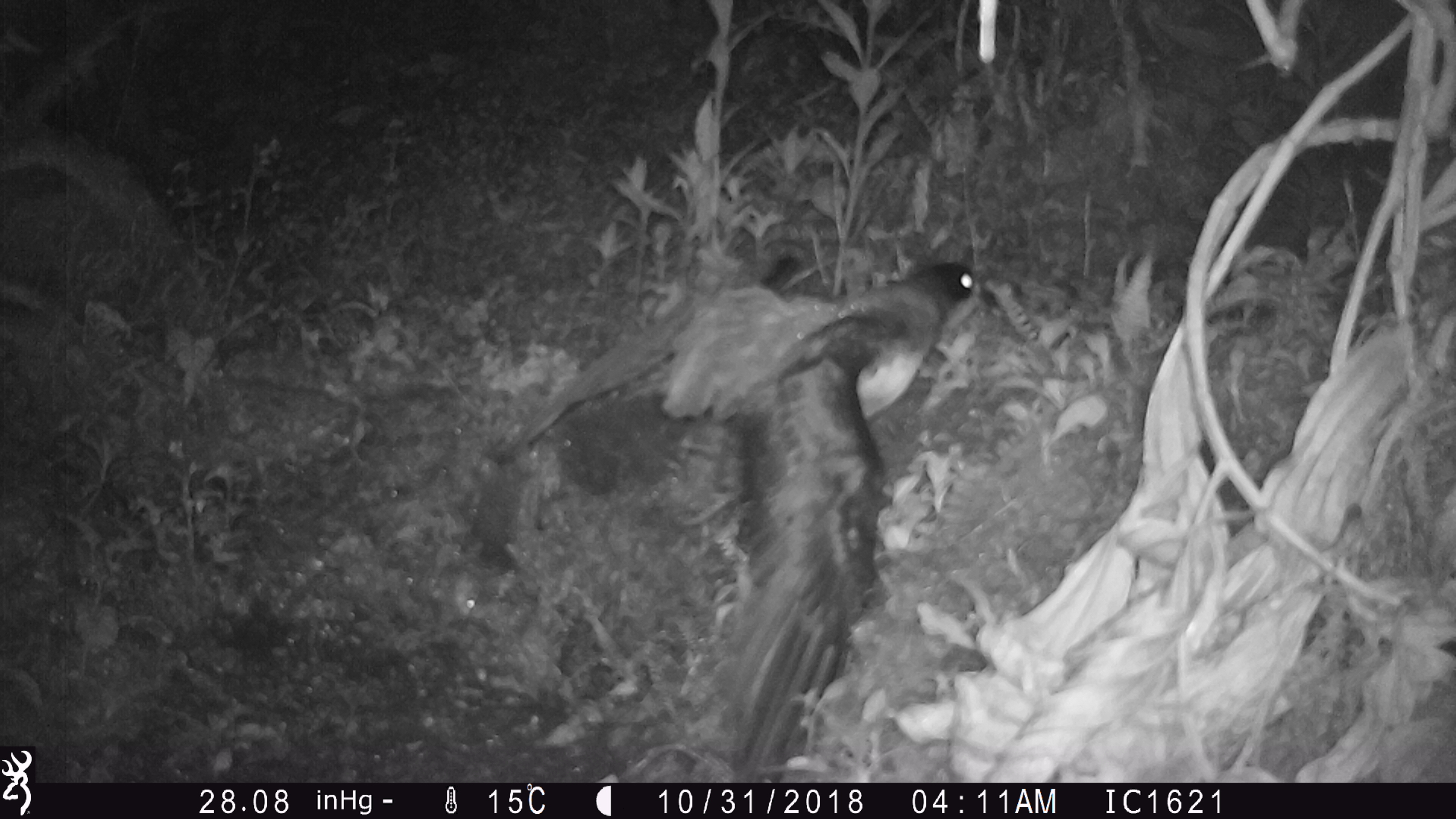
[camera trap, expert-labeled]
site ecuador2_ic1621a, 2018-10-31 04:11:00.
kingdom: Animalia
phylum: Chordata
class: Aves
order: Procellariiformes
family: Procellariidae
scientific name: Procellariidae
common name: petrel chick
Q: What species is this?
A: Petrel chick (Procellariidae).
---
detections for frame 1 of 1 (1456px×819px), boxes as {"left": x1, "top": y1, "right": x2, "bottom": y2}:
petrel chick: {"left": 478, "top": 238, "right": 985, "bottom": 771}